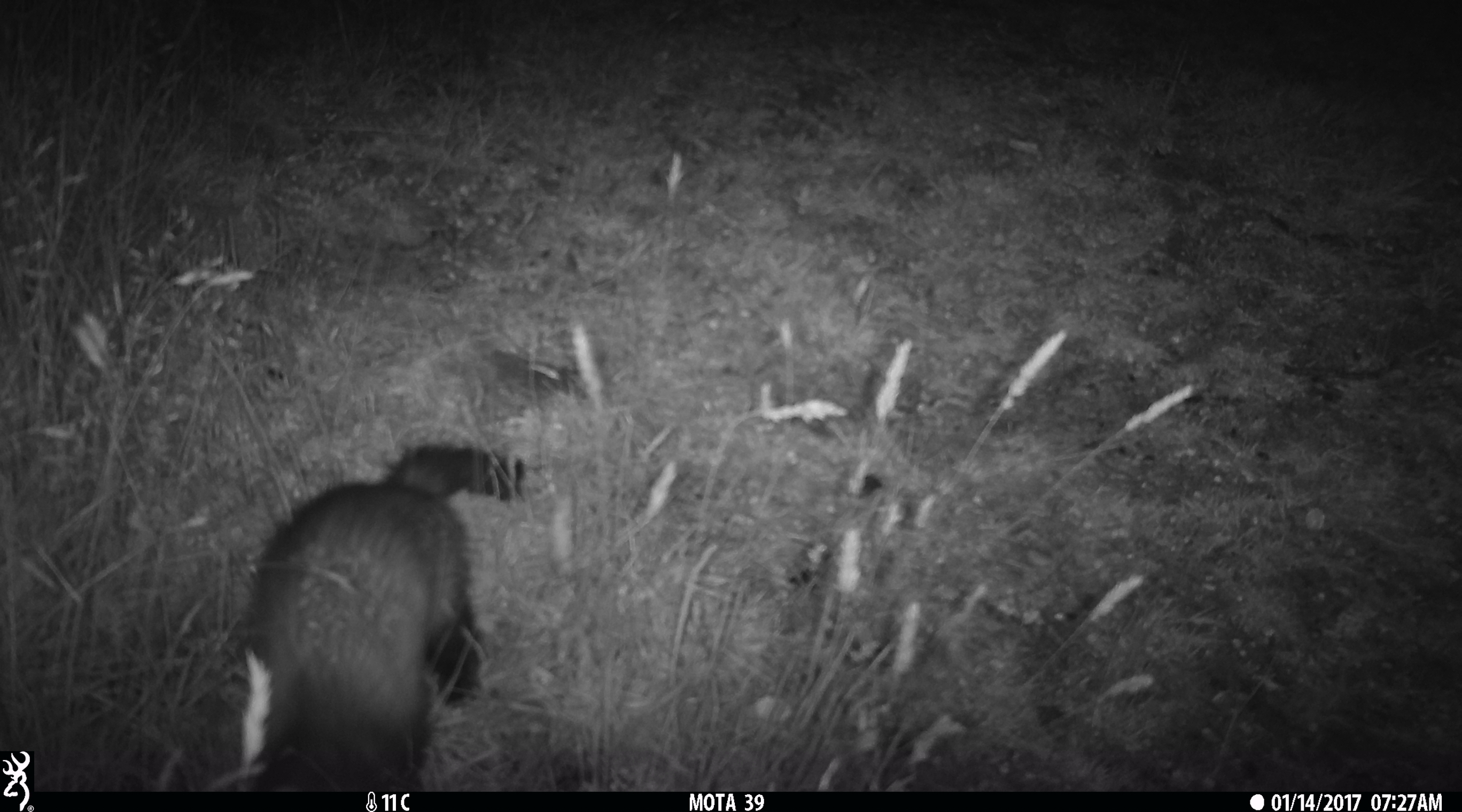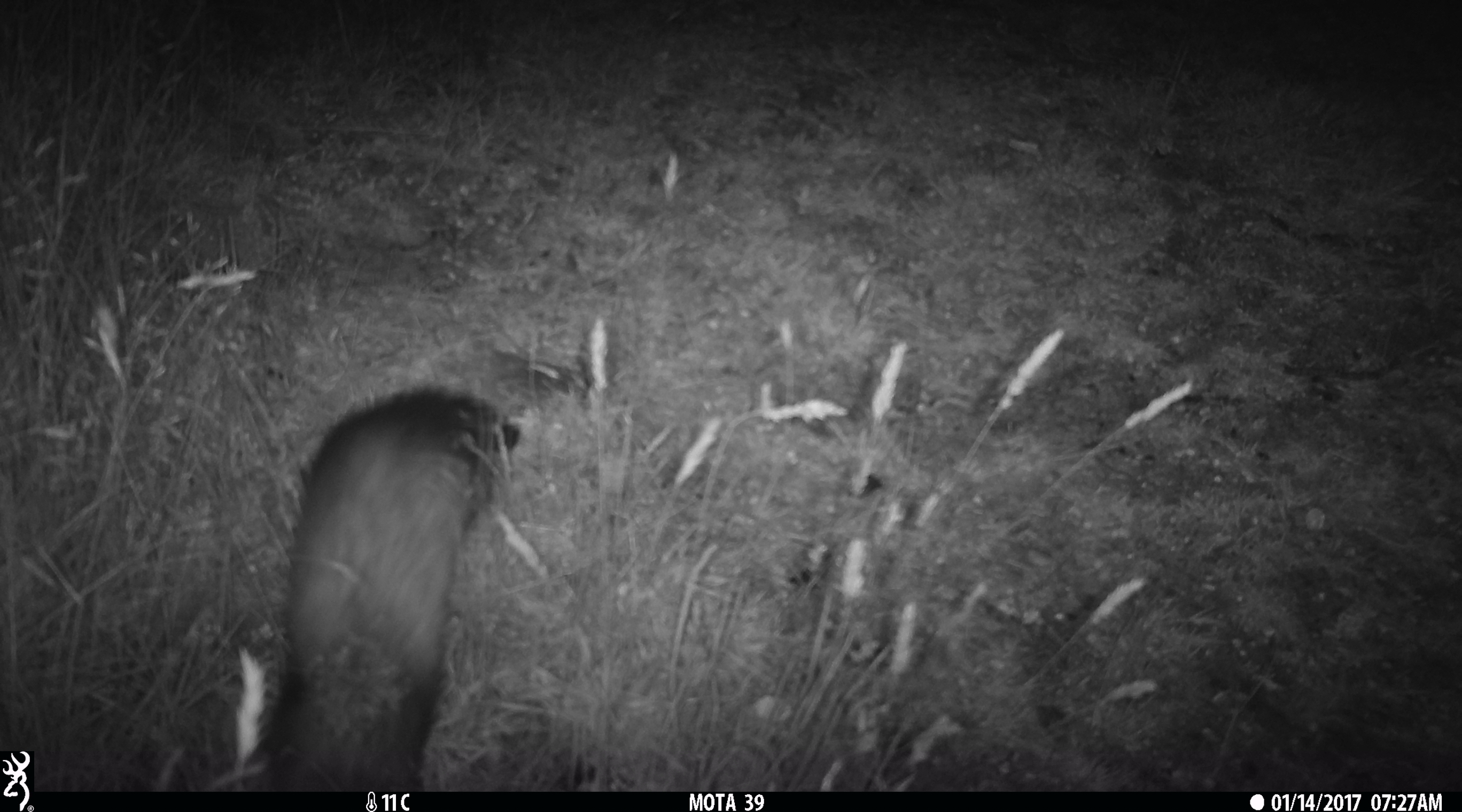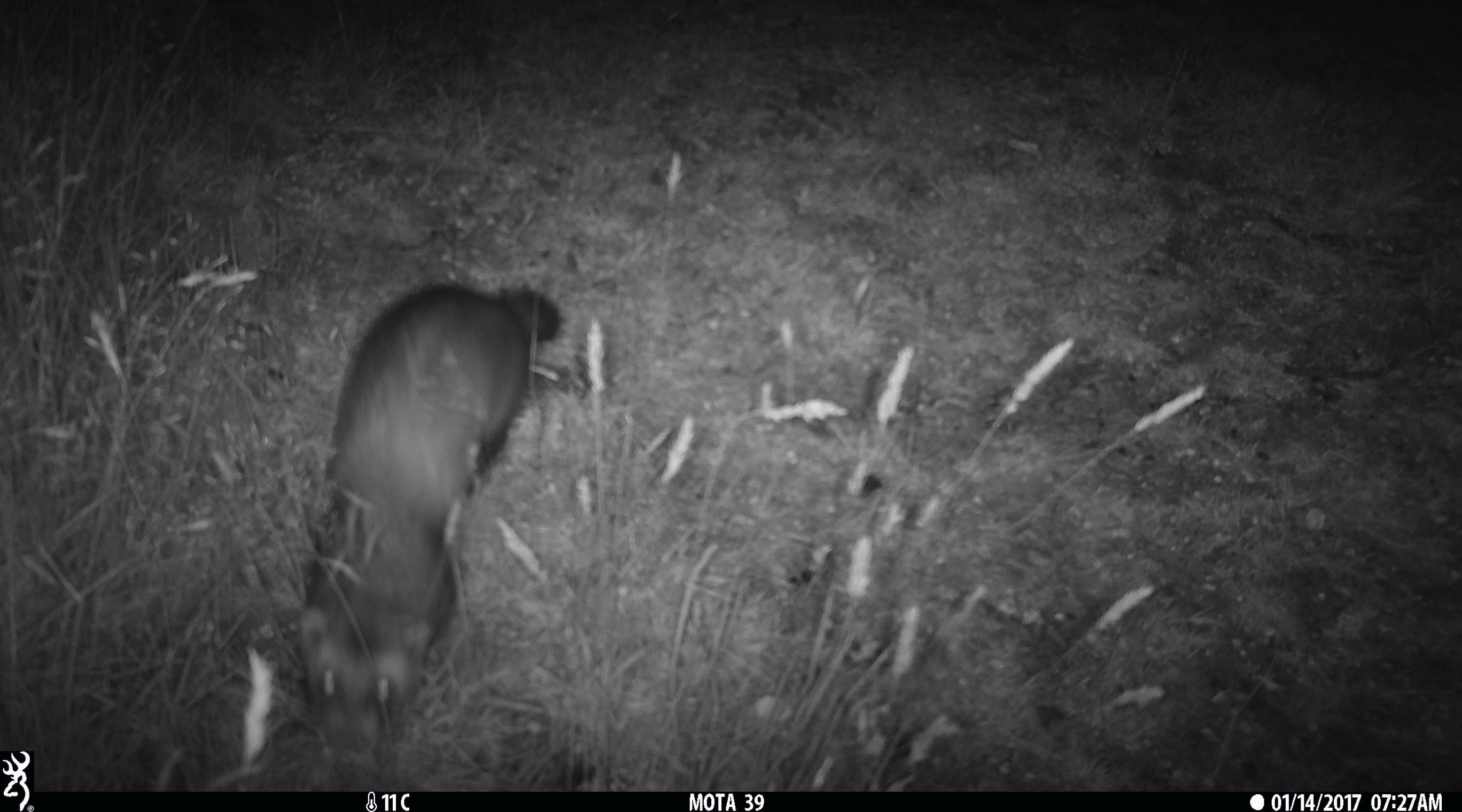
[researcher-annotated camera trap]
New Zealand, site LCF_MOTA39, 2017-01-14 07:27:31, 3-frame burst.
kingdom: Animalia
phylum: Chordata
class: Mammalia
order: Carnivora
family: Mustelidae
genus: Mustela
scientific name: Mustela furo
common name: ferret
Ferret (Mustela furo).